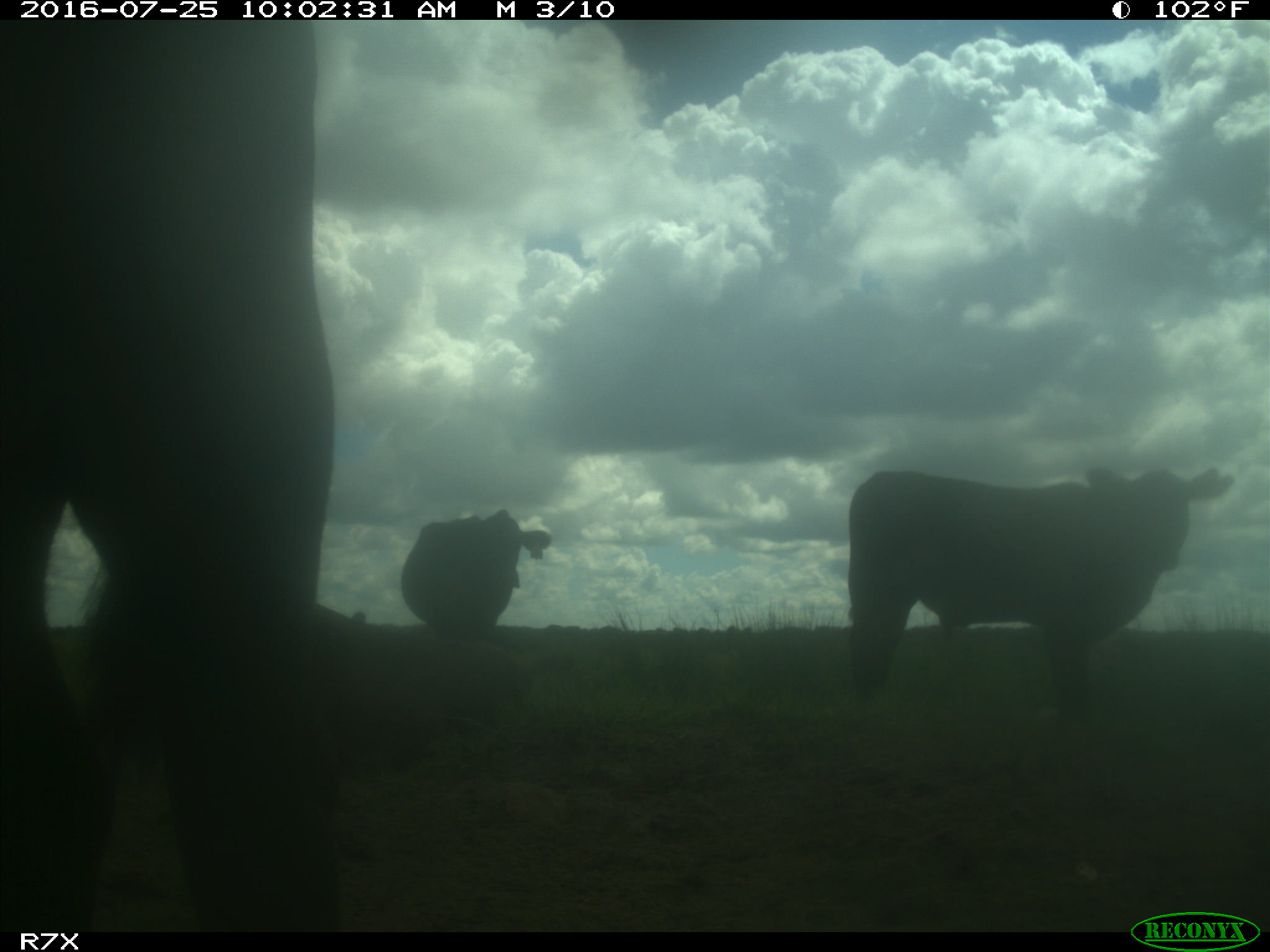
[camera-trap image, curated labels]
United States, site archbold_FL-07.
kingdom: Animalia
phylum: Chordata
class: Mammalia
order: Artiodactyla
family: Bovidae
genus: Bos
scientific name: Bos taurus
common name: domestic cow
Bos taurus (domestic cow).